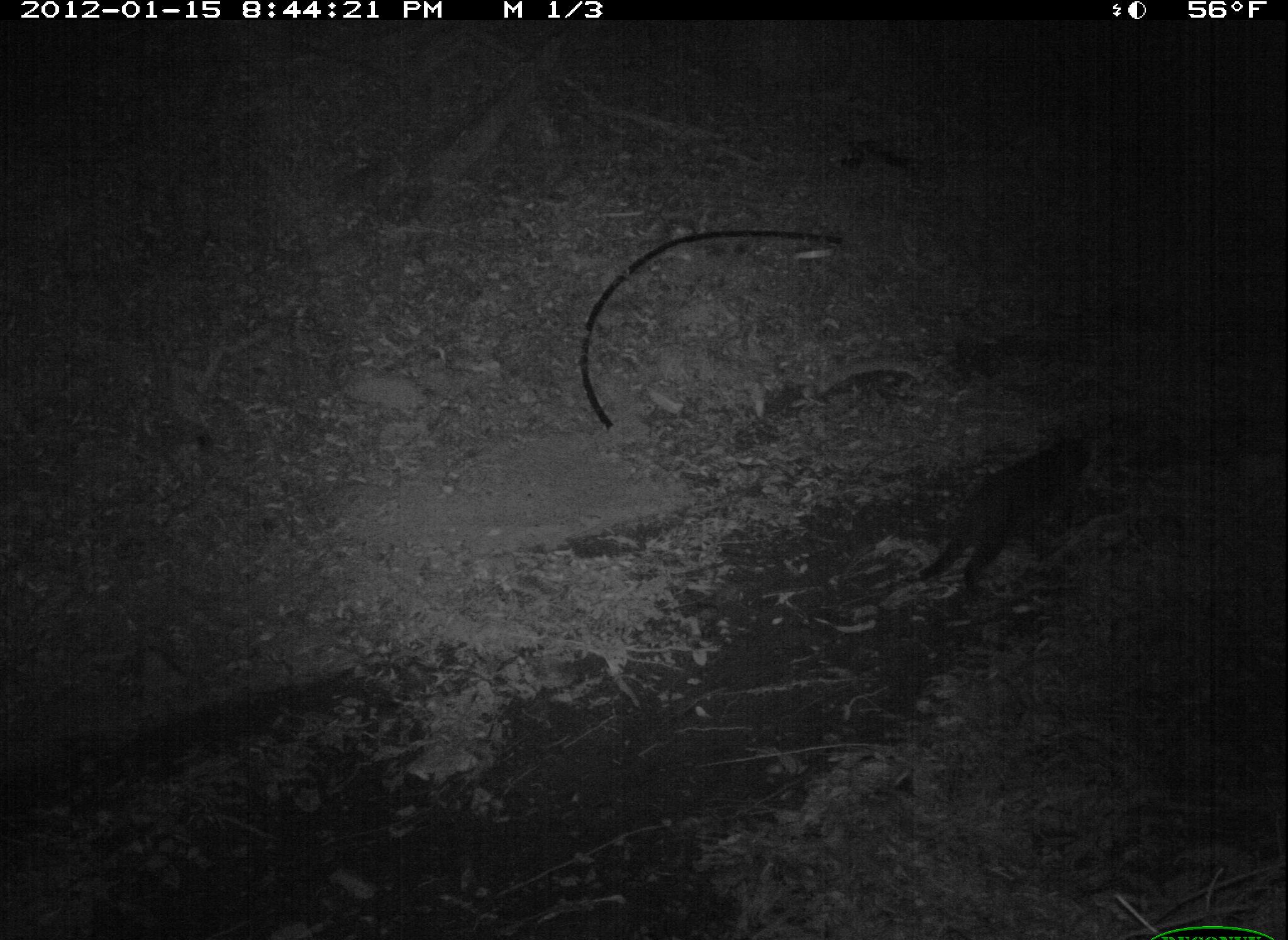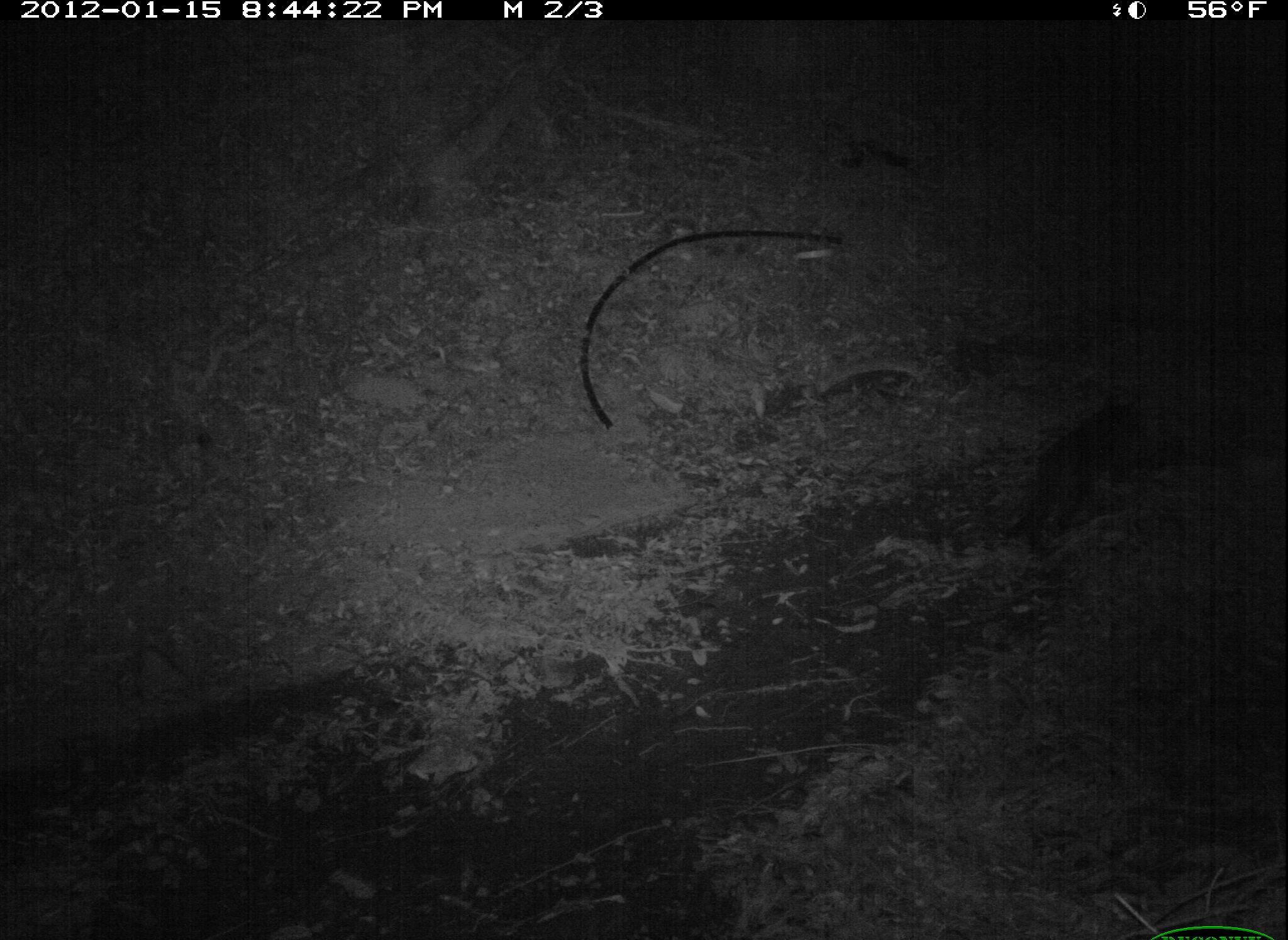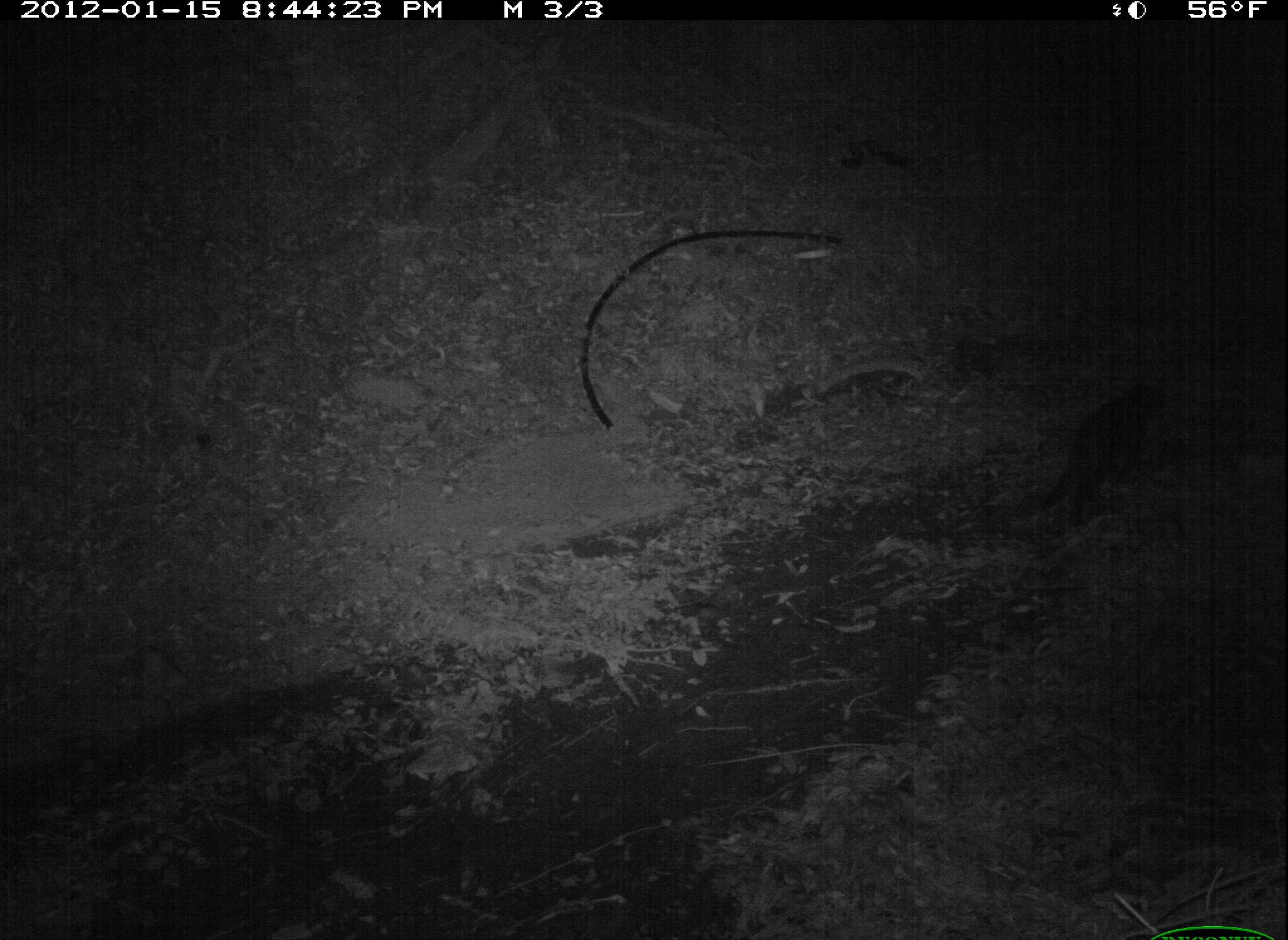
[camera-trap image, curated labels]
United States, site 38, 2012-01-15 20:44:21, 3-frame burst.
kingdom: Animalia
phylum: Chordata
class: Mammalia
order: Carnivora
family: Felidae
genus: Felis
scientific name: Felis catus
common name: cat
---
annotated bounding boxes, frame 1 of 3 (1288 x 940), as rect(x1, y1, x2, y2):
cat: rect(905, 424, 1093, 610)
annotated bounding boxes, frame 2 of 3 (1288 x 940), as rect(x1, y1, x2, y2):
cat: rect(1000, 370, 1169, 569)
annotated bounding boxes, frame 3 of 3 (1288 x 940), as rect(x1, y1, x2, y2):
cat: rect(1026, 361, 1180, 538)